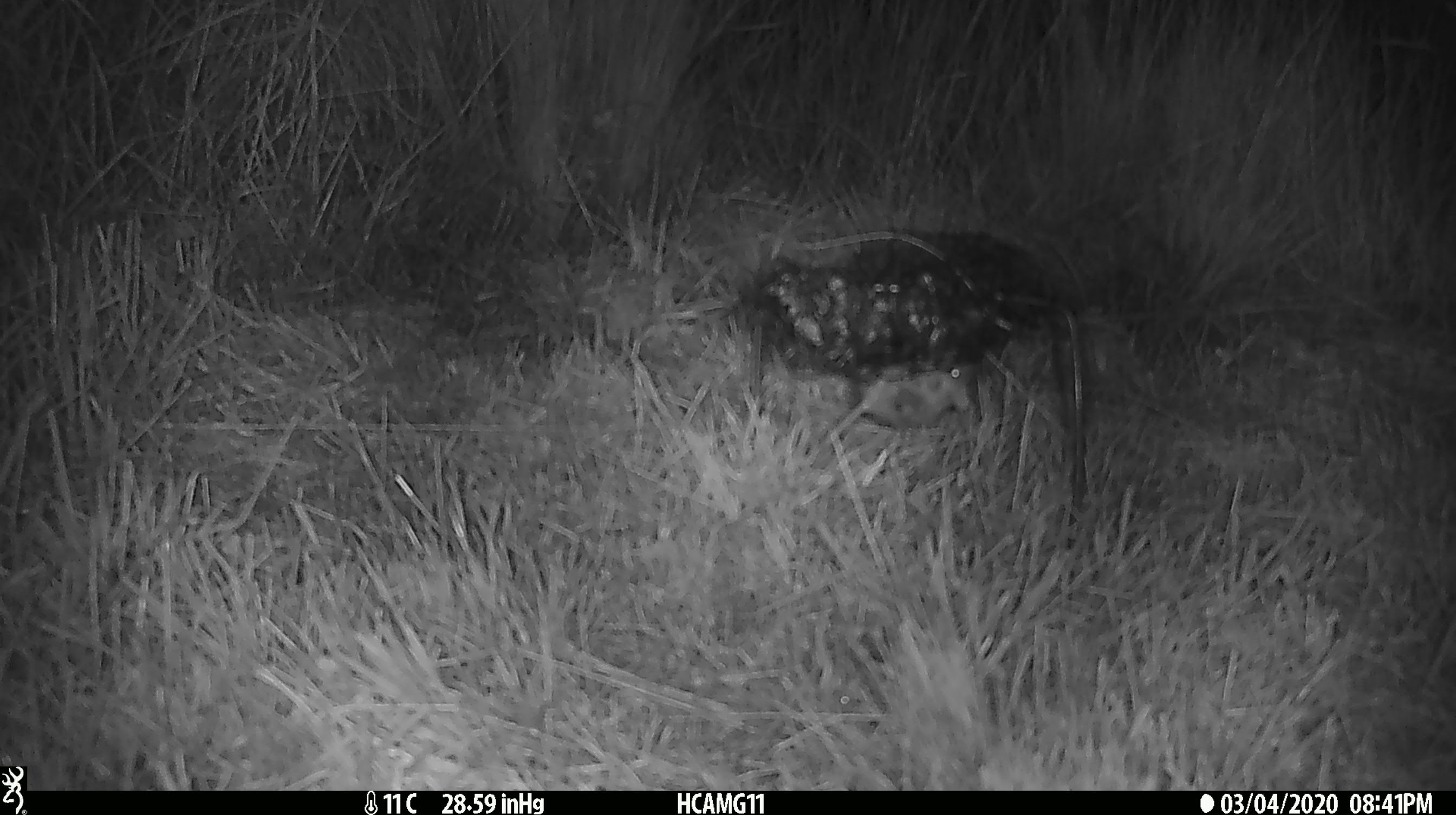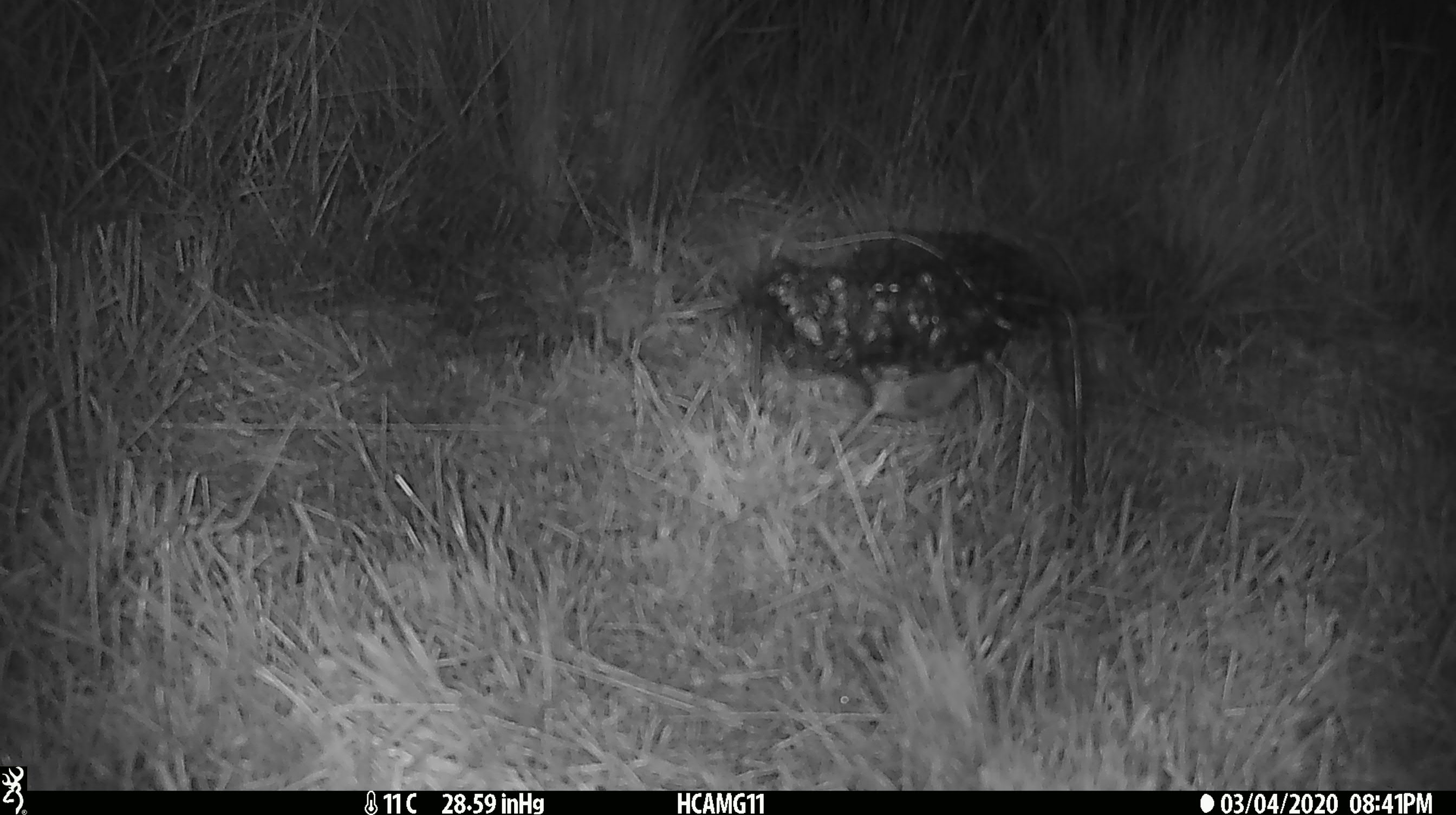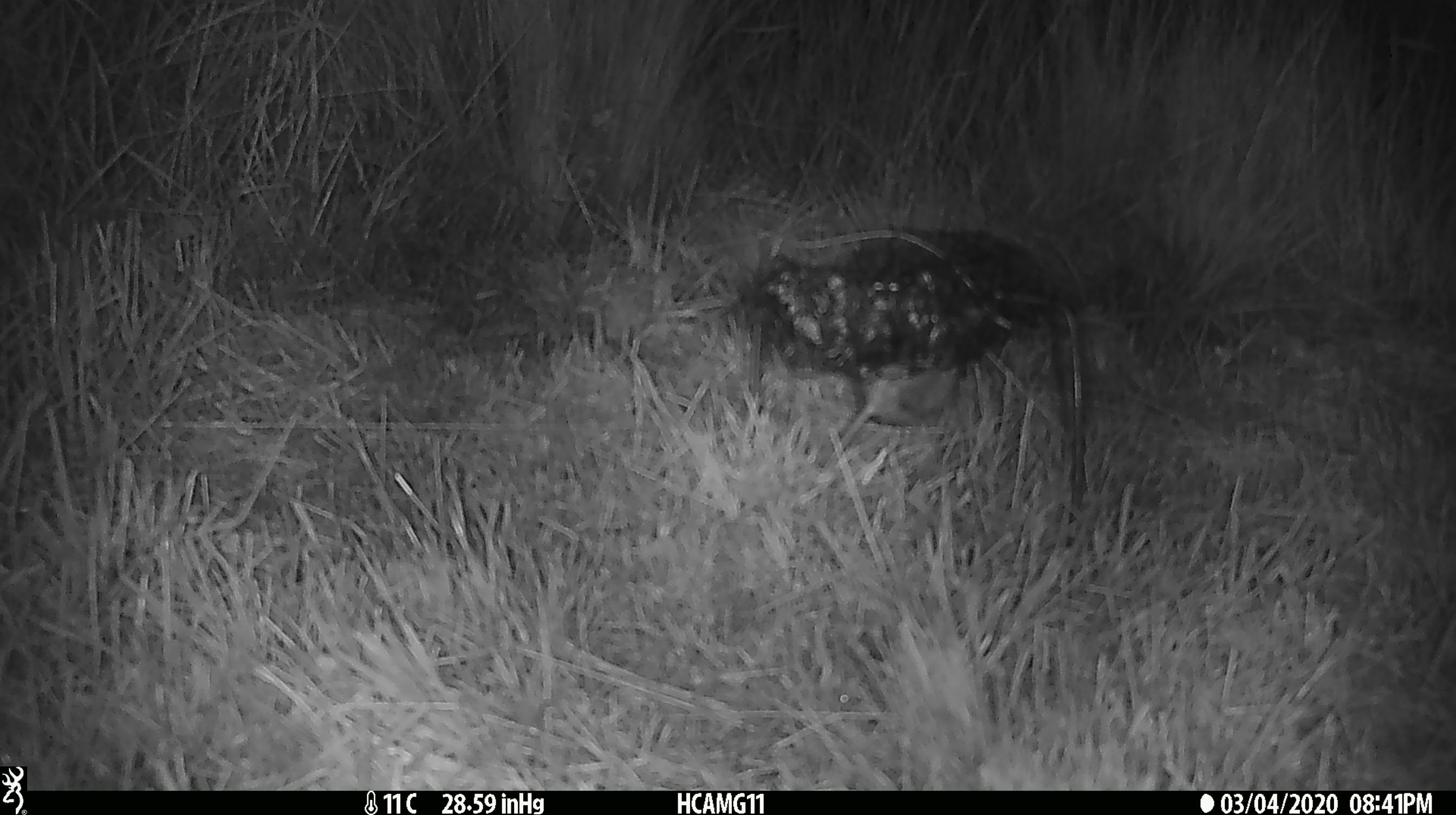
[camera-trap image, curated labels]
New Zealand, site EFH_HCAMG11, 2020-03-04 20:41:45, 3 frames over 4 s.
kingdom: Animalia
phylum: Chordata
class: Mammalia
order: Rodentia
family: Muridae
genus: Mus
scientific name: Mus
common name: mouse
Mouse (Mus).